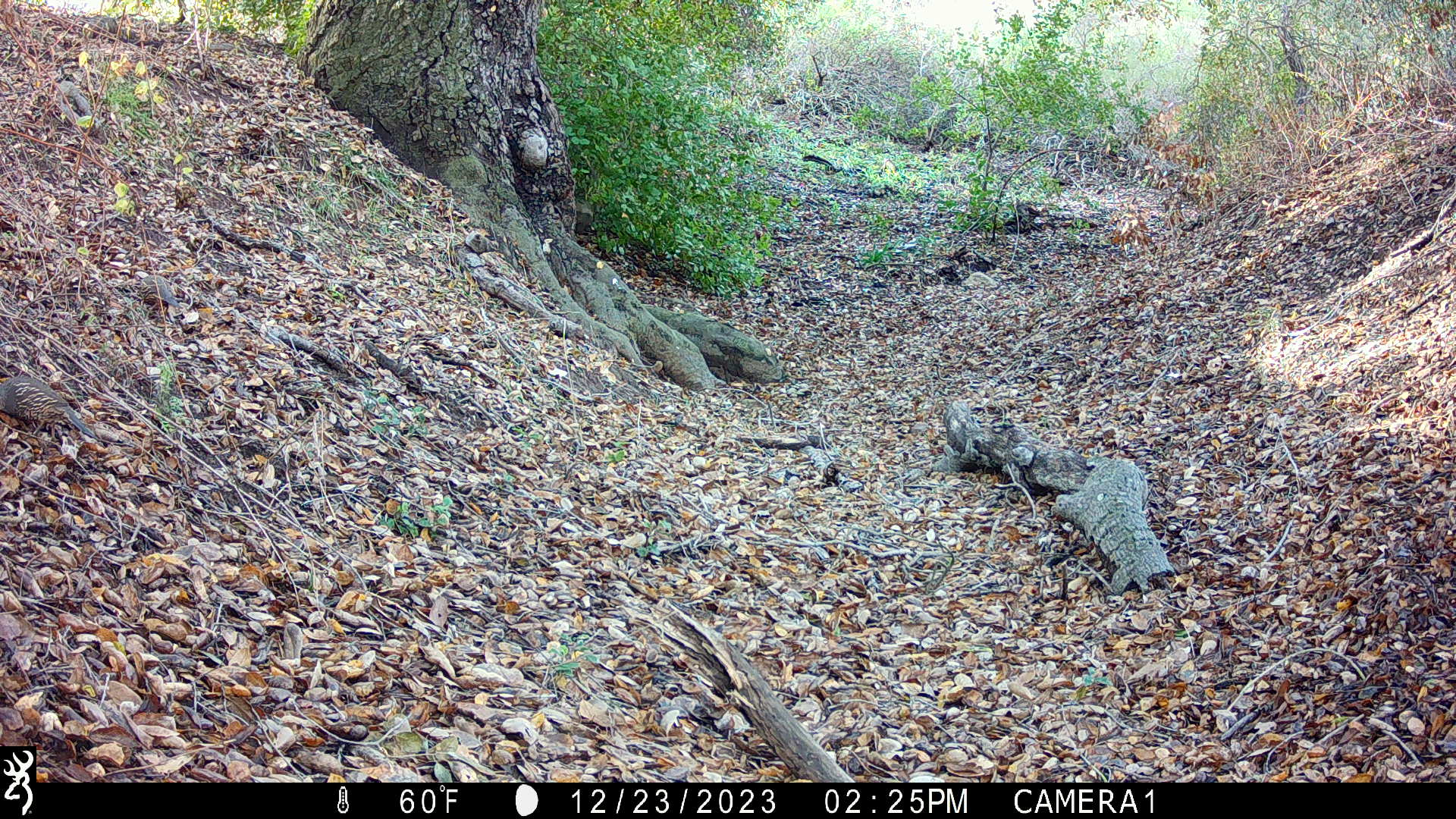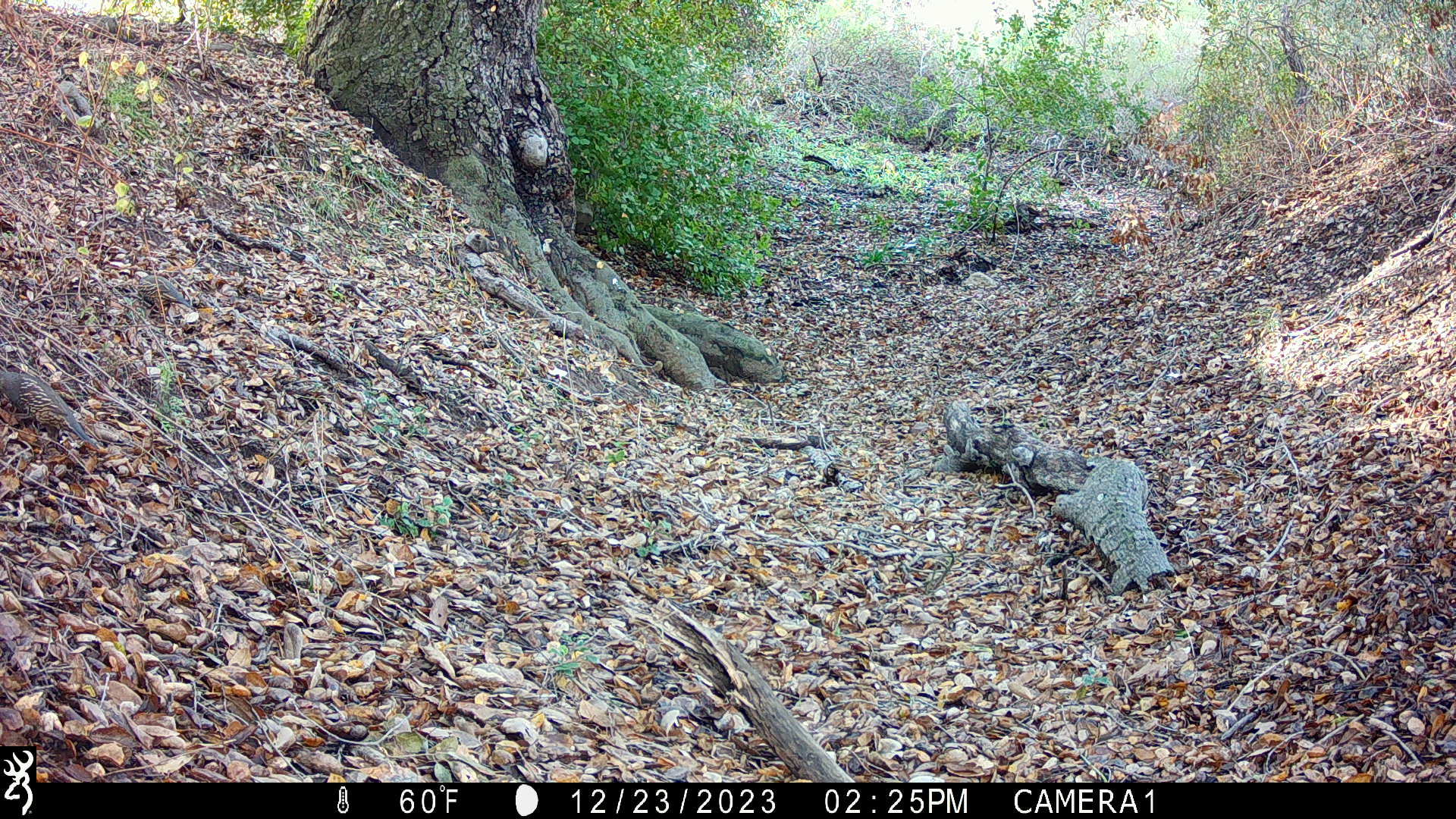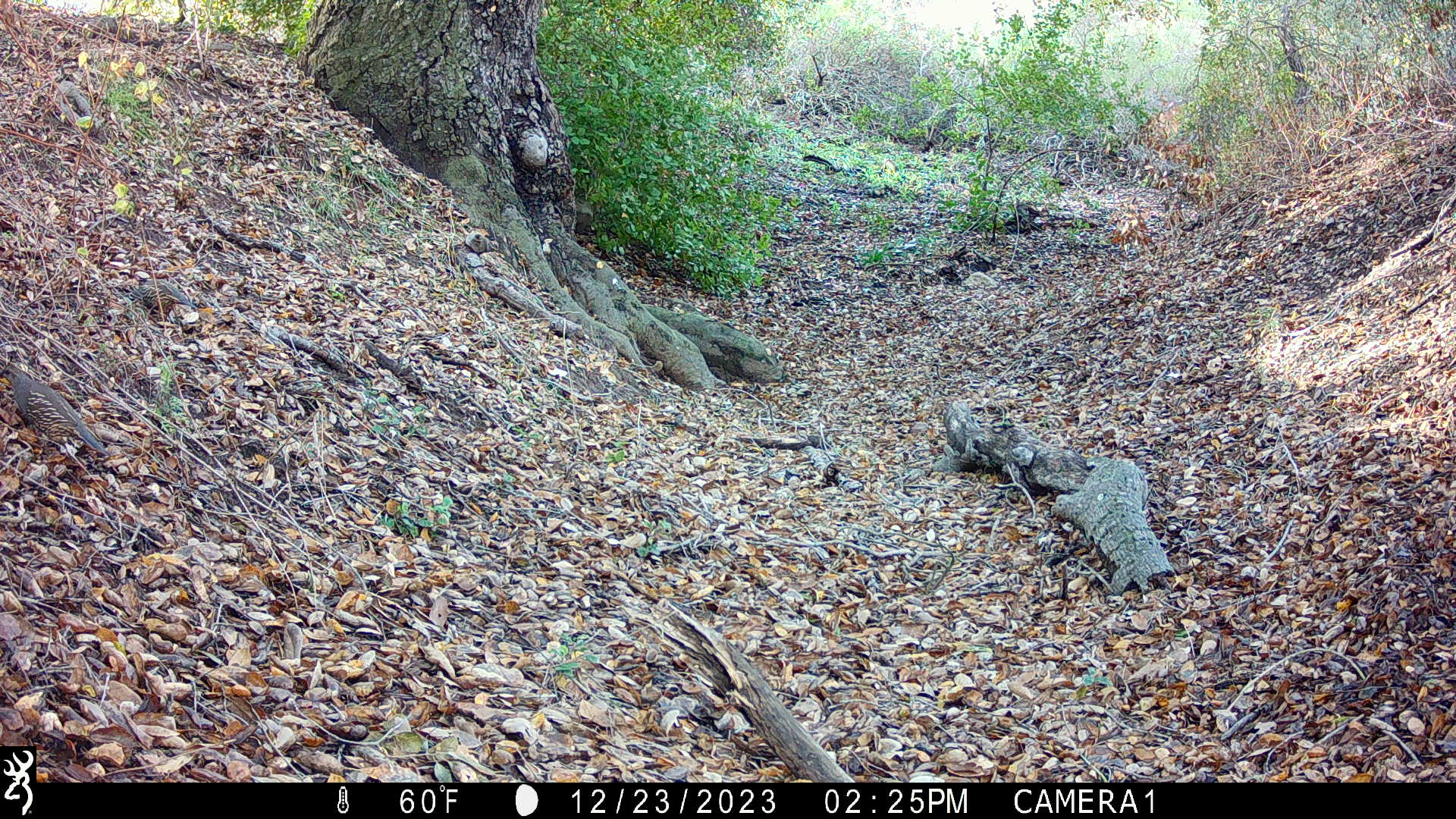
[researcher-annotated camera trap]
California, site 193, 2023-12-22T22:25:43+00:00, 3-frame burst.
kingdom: Animalia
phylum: Chordata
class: Aves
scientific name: Aves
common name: bird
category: unknown bird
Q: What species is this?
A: Unknown bird (bird) (Aves).